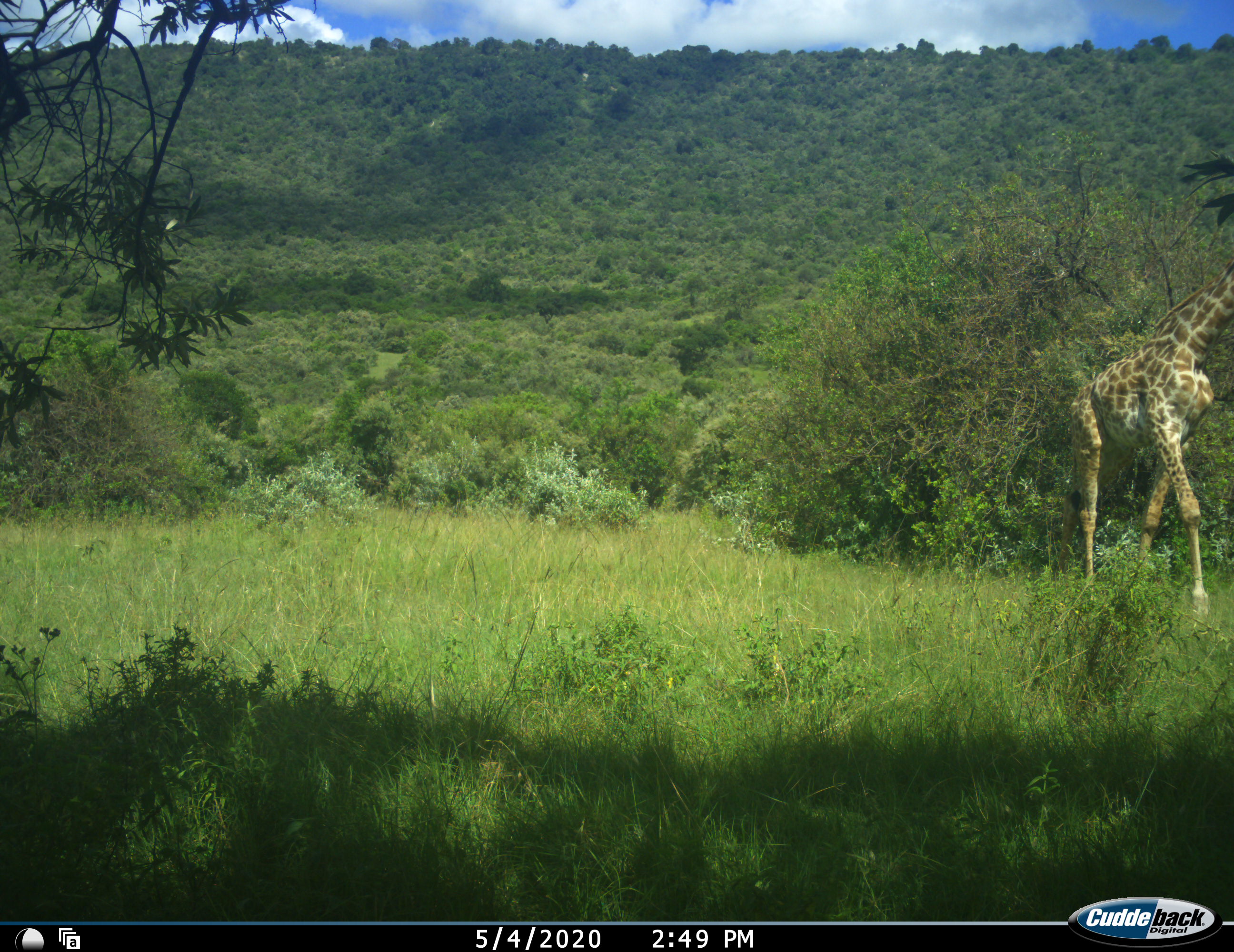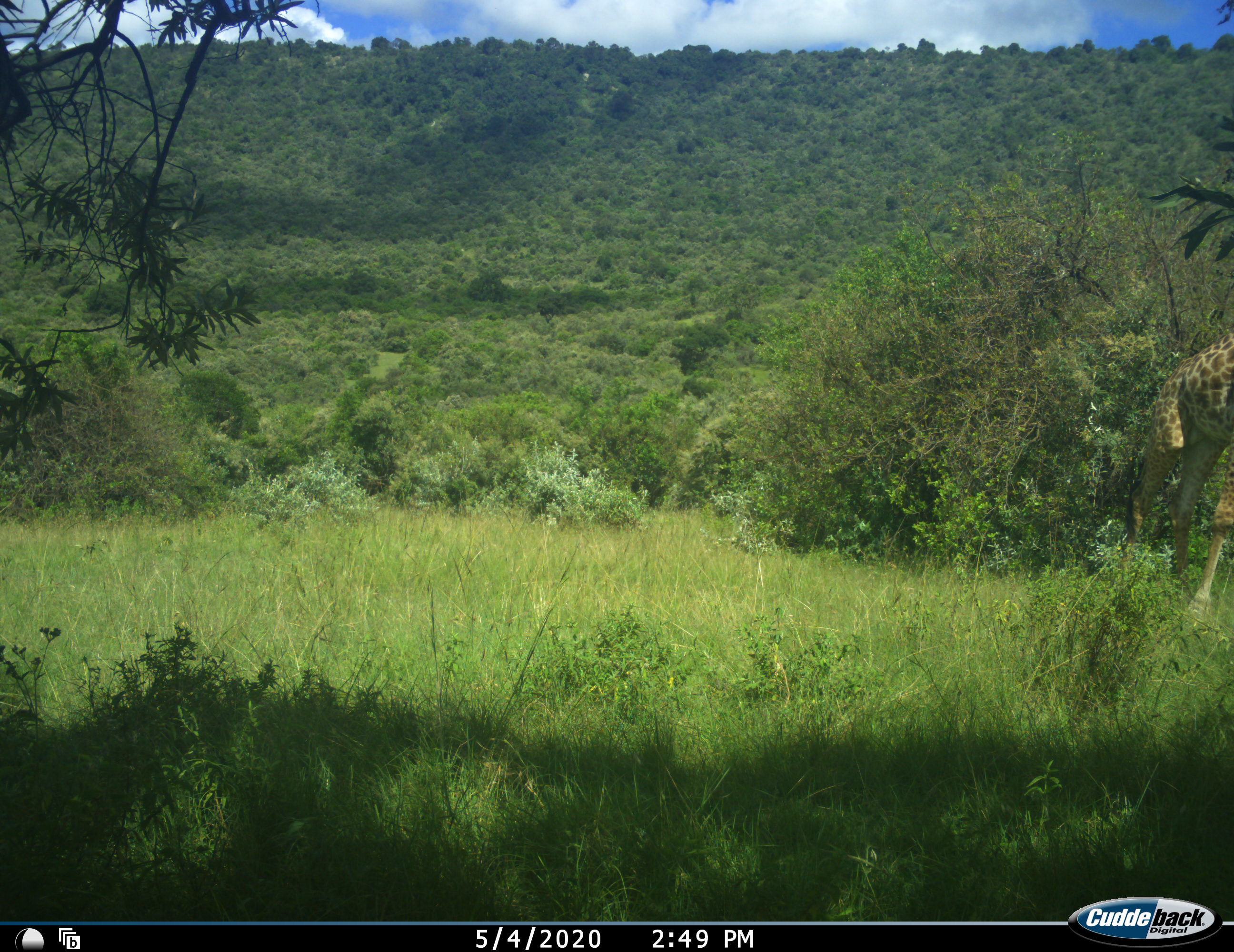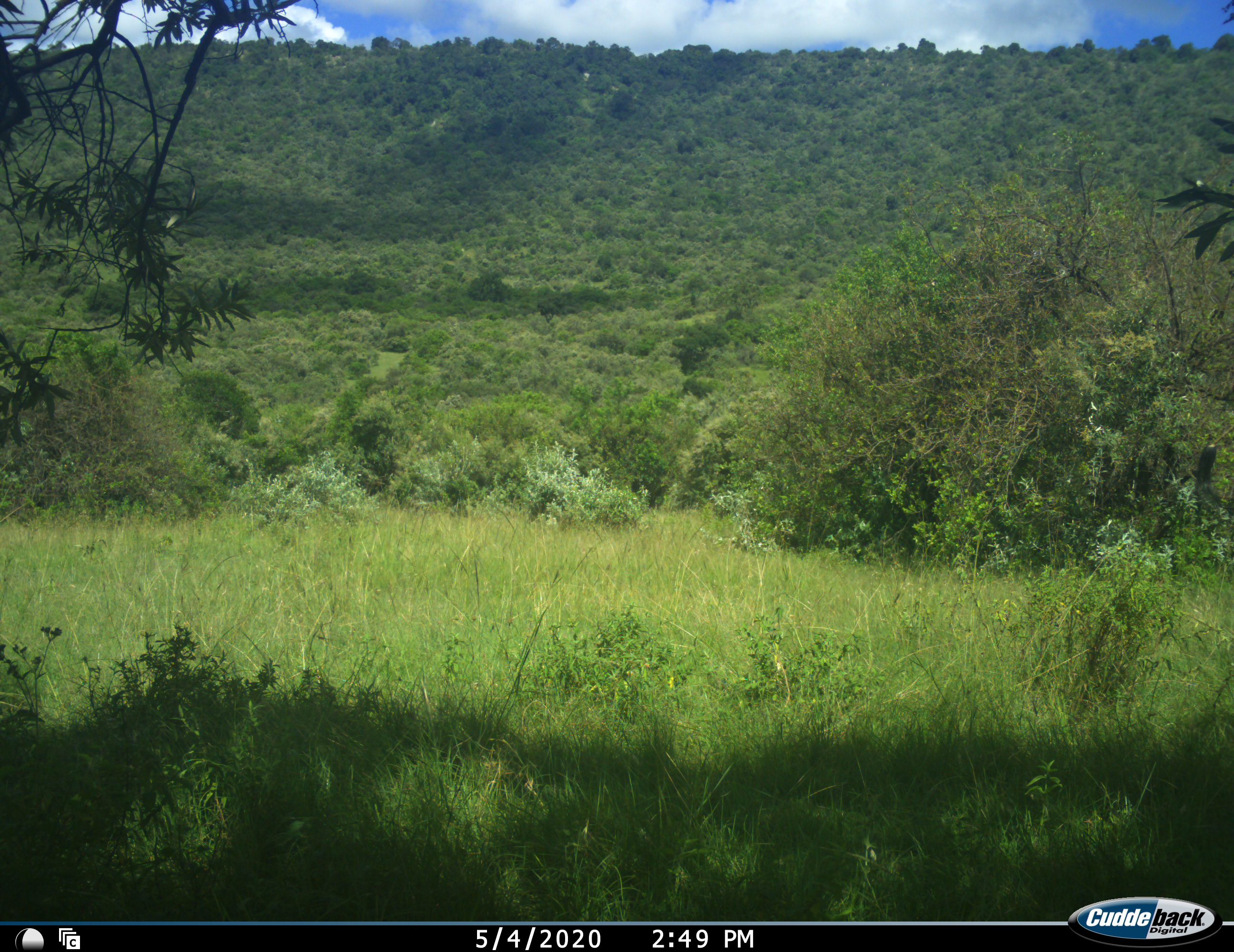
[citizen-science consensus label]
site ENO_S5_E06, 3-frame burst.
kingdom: Animalia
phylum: Chordata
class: Mammalia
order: Artiodactyla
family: Giraffidae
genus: Giraffa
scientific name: Giraffa camelopardalis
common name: giraffe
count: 1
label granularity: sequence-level